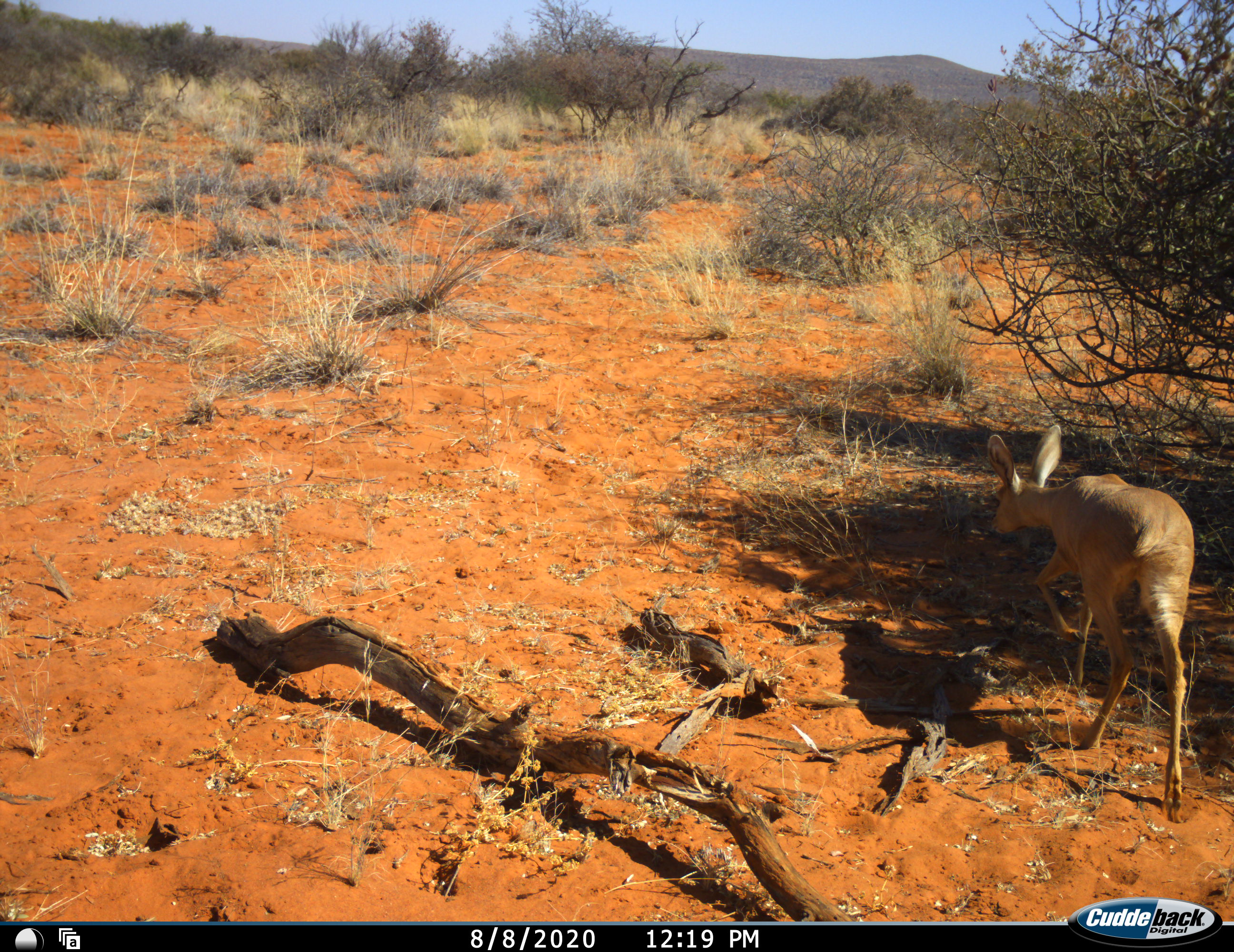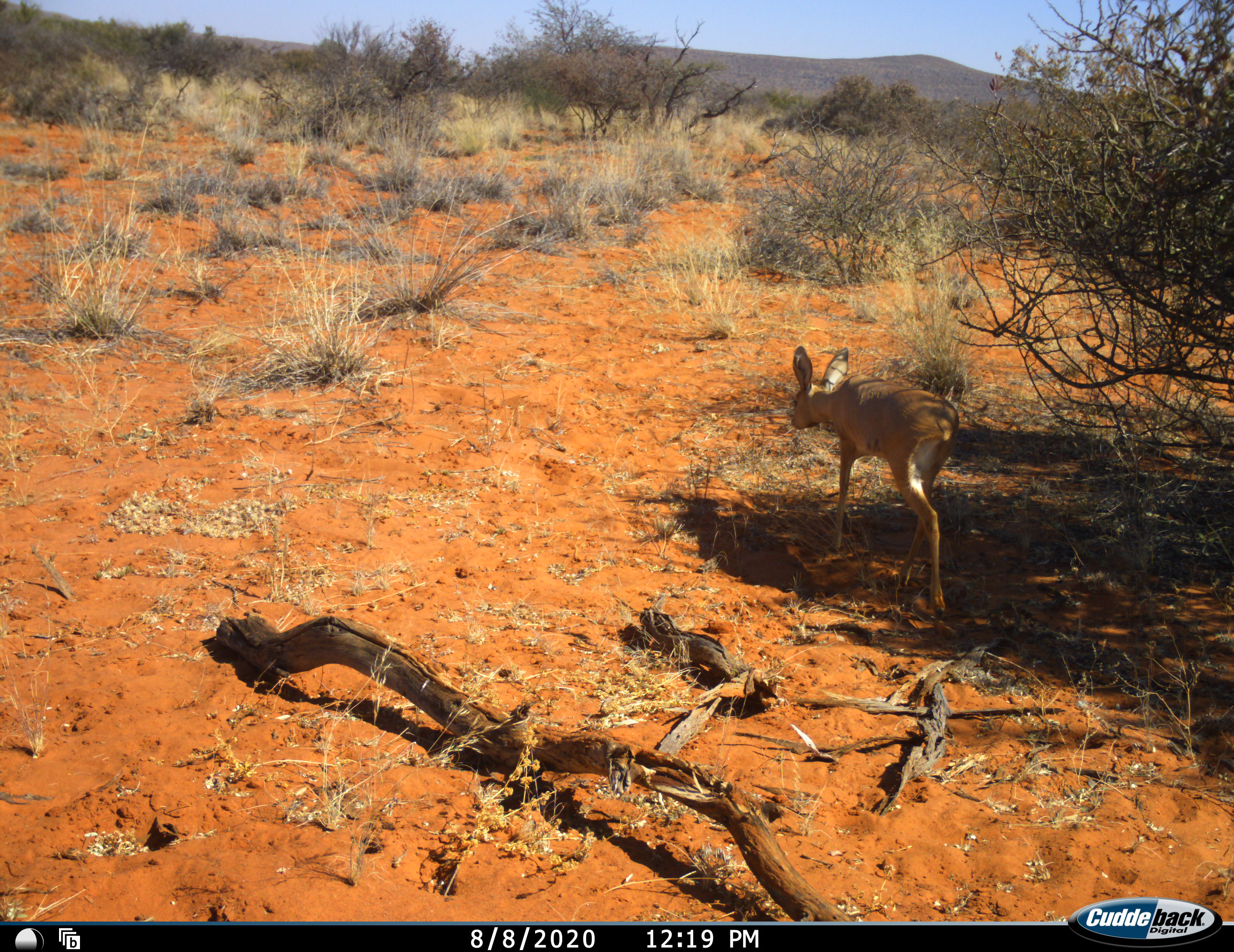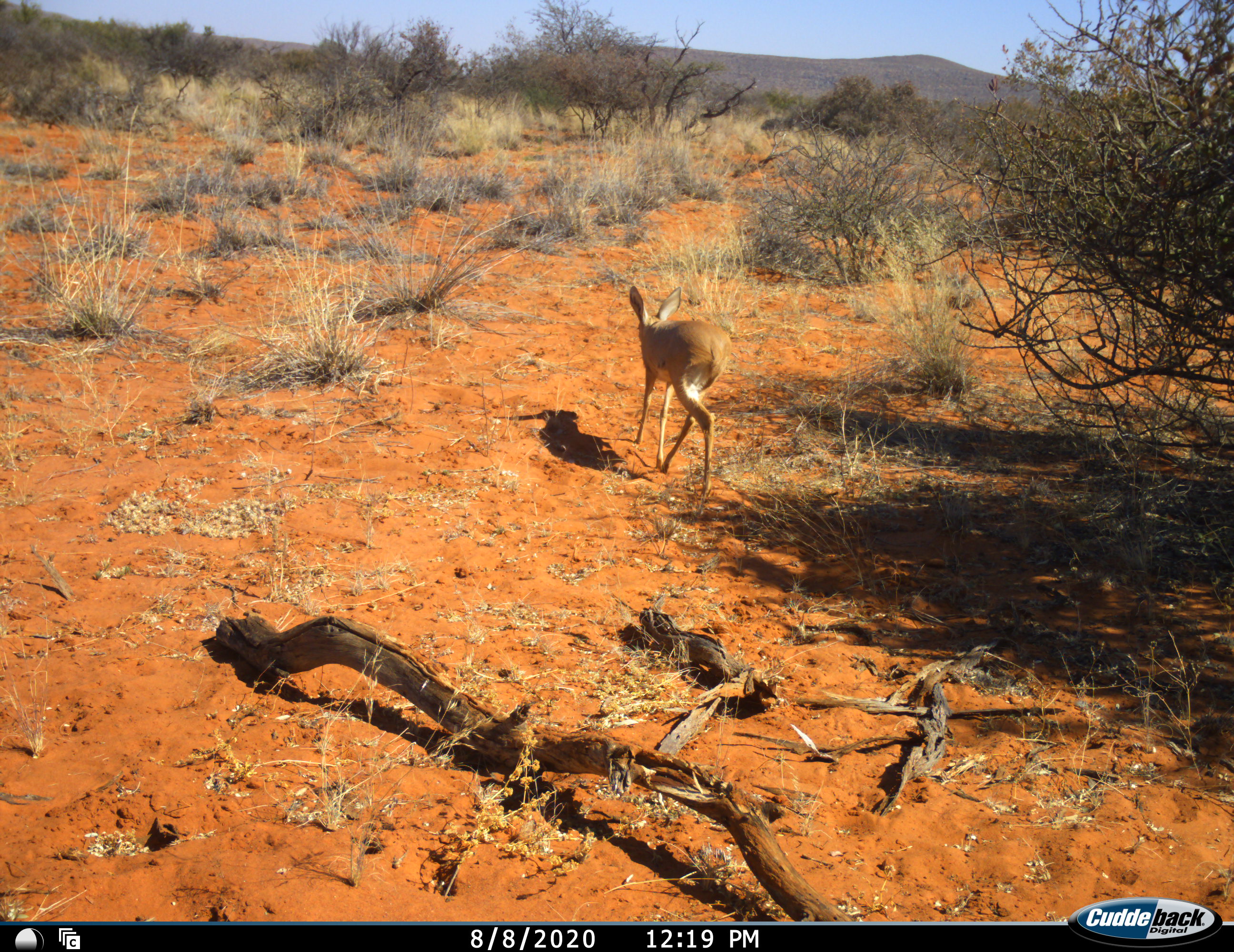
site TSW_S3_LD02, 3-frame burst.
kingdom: Animalia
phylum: Chordata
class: Mammalia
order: Artiodactyla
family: Bovidae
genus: Raphicerus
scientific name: Raphicerus campestris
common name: steenbok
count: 1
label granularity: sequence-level